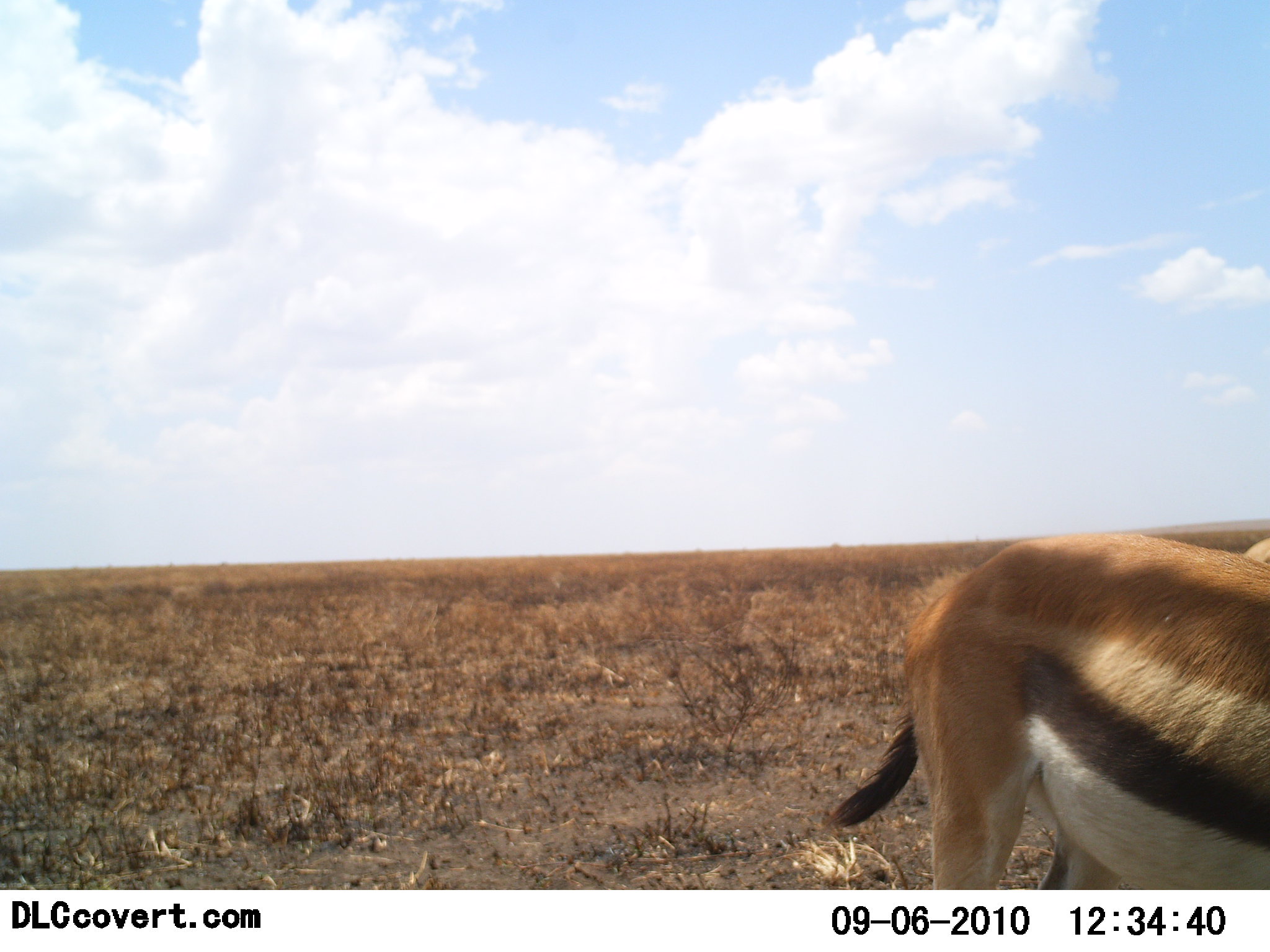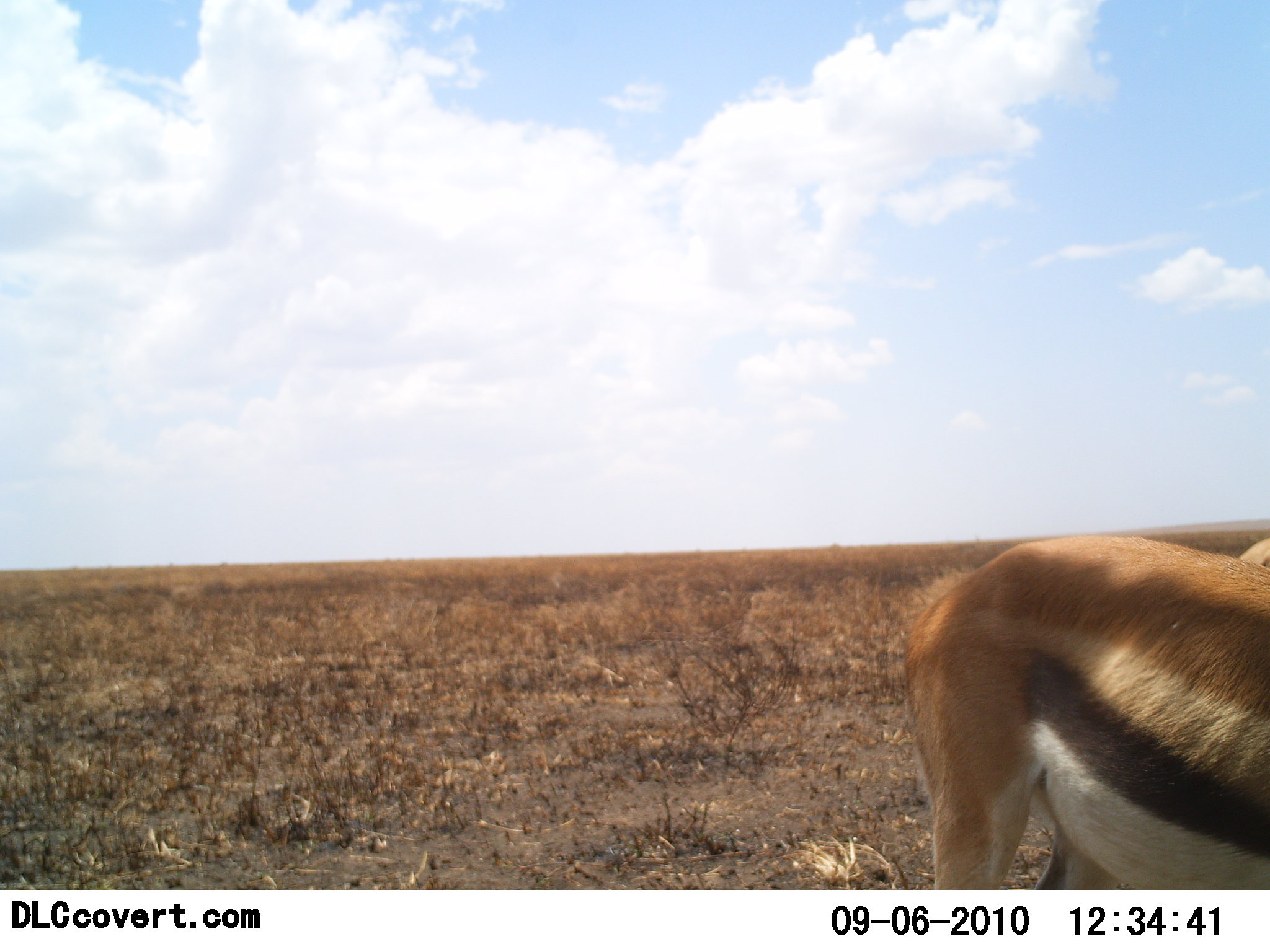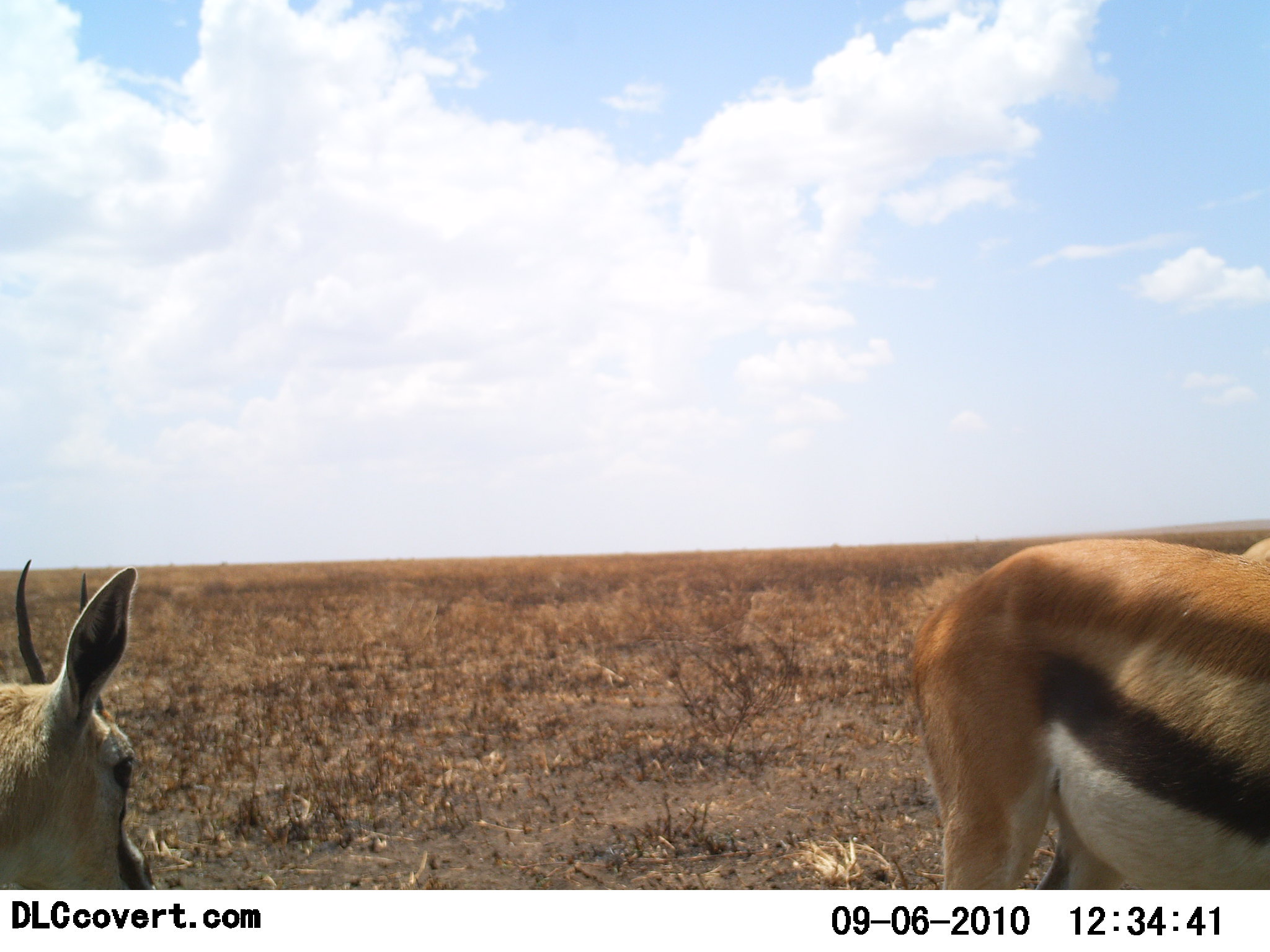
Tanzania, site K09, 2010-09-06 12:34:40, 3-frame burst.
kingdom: Animalia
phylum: Chordata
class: Mammalia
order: Artiodactyla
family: Bovidae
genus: Eudorcas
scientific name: Eudorcas thomsonii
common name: thomson's gazelle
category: gazellethomsons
Gazellethomsons (thomson's gazelle) (Eudorcas thomsonii), count 2. Behavior (volunteer vote fractions): standing 75%, resting 0%, moving 50%, interacting 0%. Young present (vote fraction): 0%. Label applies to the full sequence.